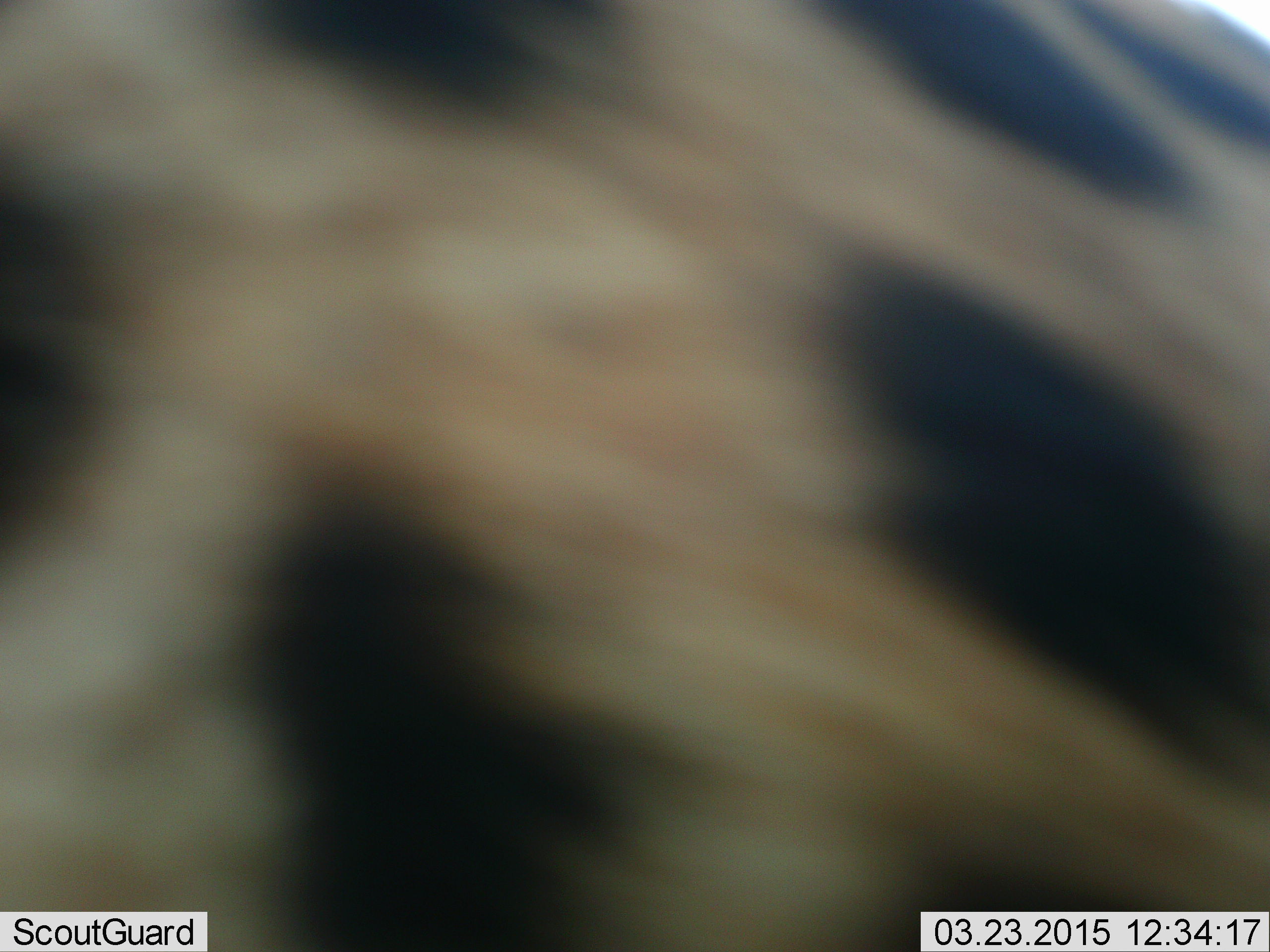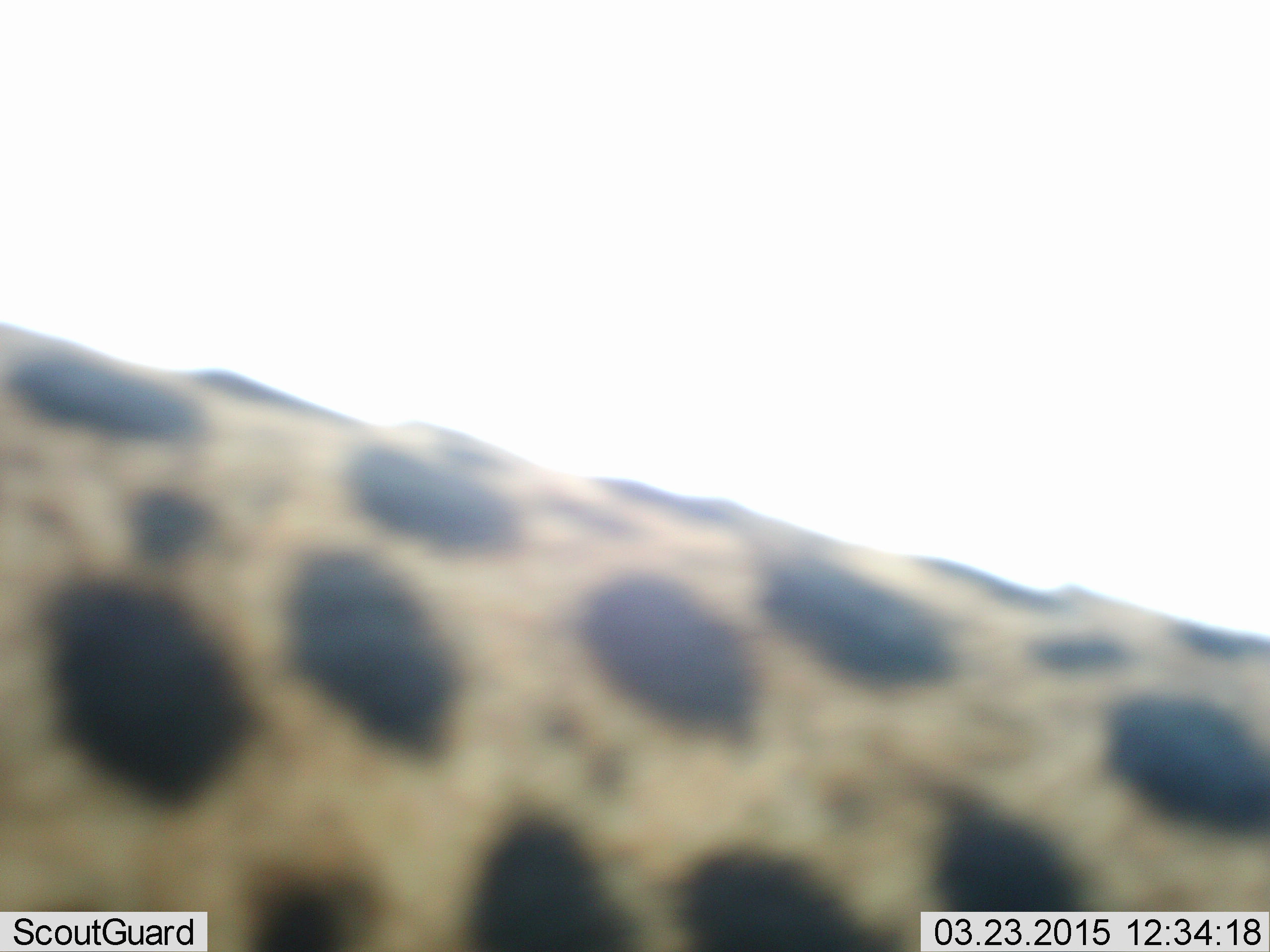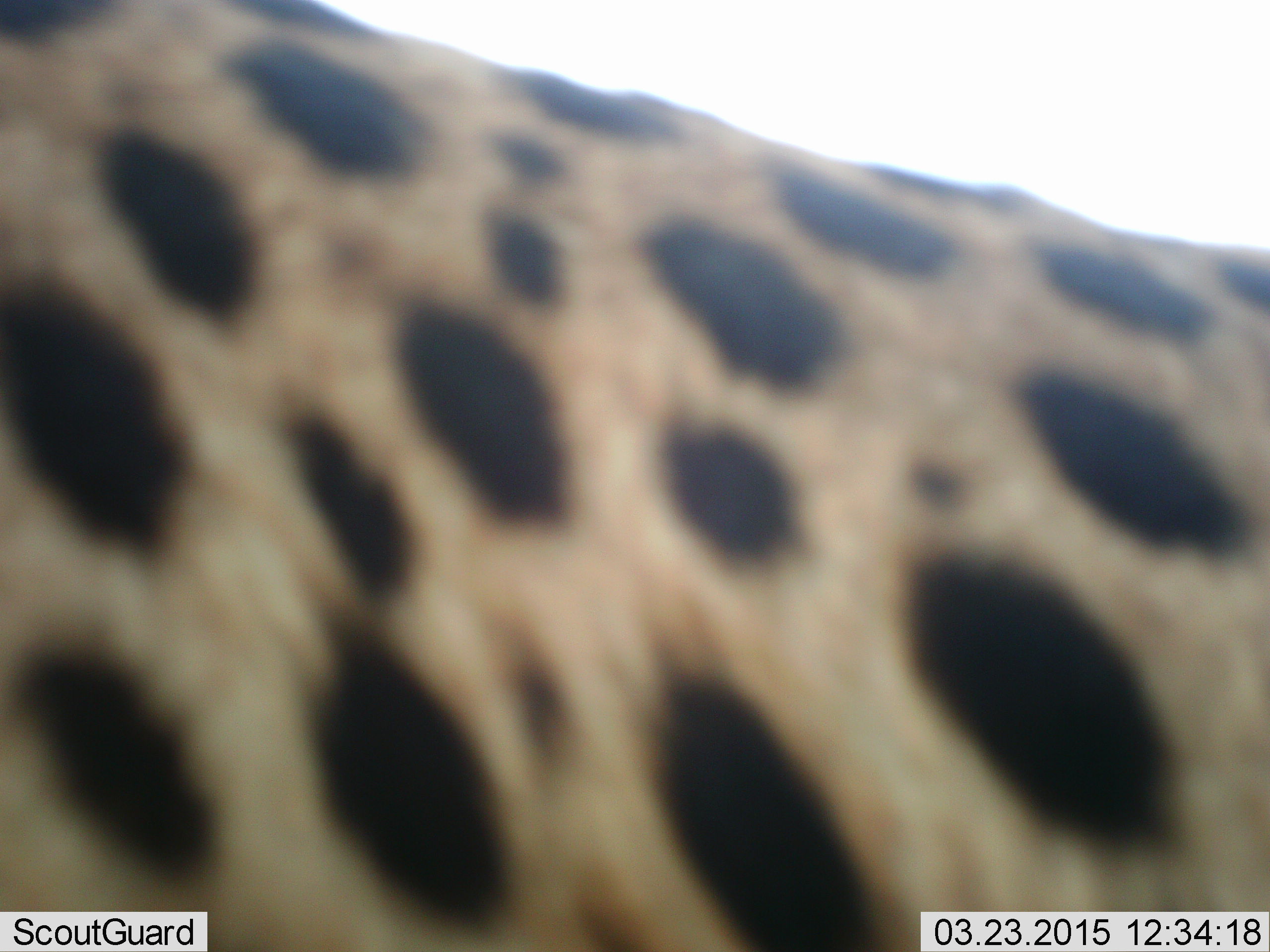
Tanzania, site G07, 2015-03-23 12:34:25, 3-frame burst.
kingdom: Animalia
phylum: Chordata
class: Mammalia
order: Carnivora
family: Felidae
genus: Acinonyx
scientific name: Acinonyx jubatus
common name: cheetah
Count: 1.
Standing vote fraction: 90%.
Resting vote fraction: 0%.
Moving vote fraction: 20%.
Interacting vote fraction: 0%.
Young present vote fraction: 0%.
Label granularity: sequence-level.